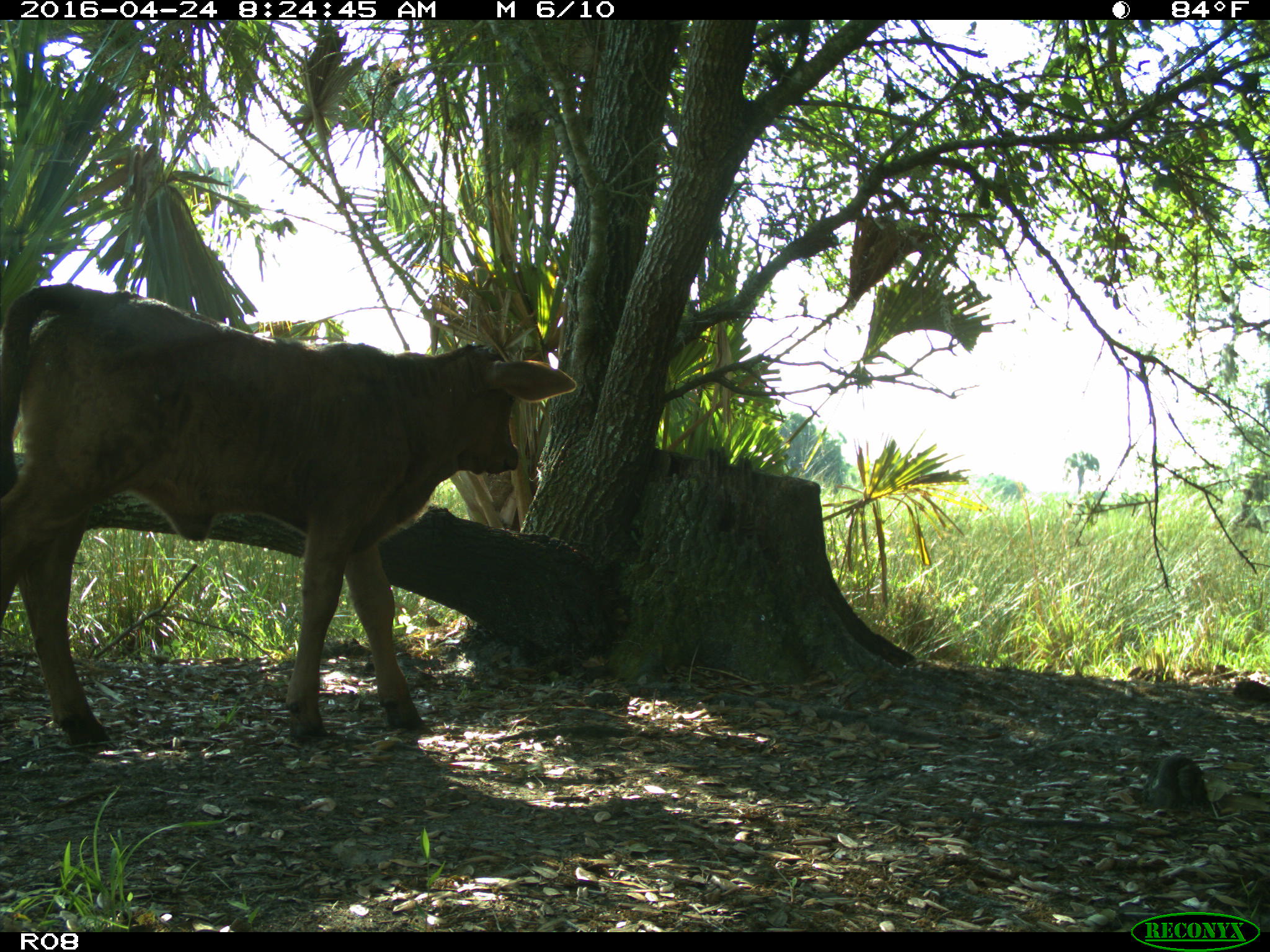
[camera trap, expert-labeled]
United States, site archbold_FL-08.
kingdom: Animalia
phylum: Chordata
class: Mammalia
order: Artiodactyla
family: Bovidae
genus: Bos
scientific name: Bos taurus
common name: domestic cow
Bos taurus (domestic cow).